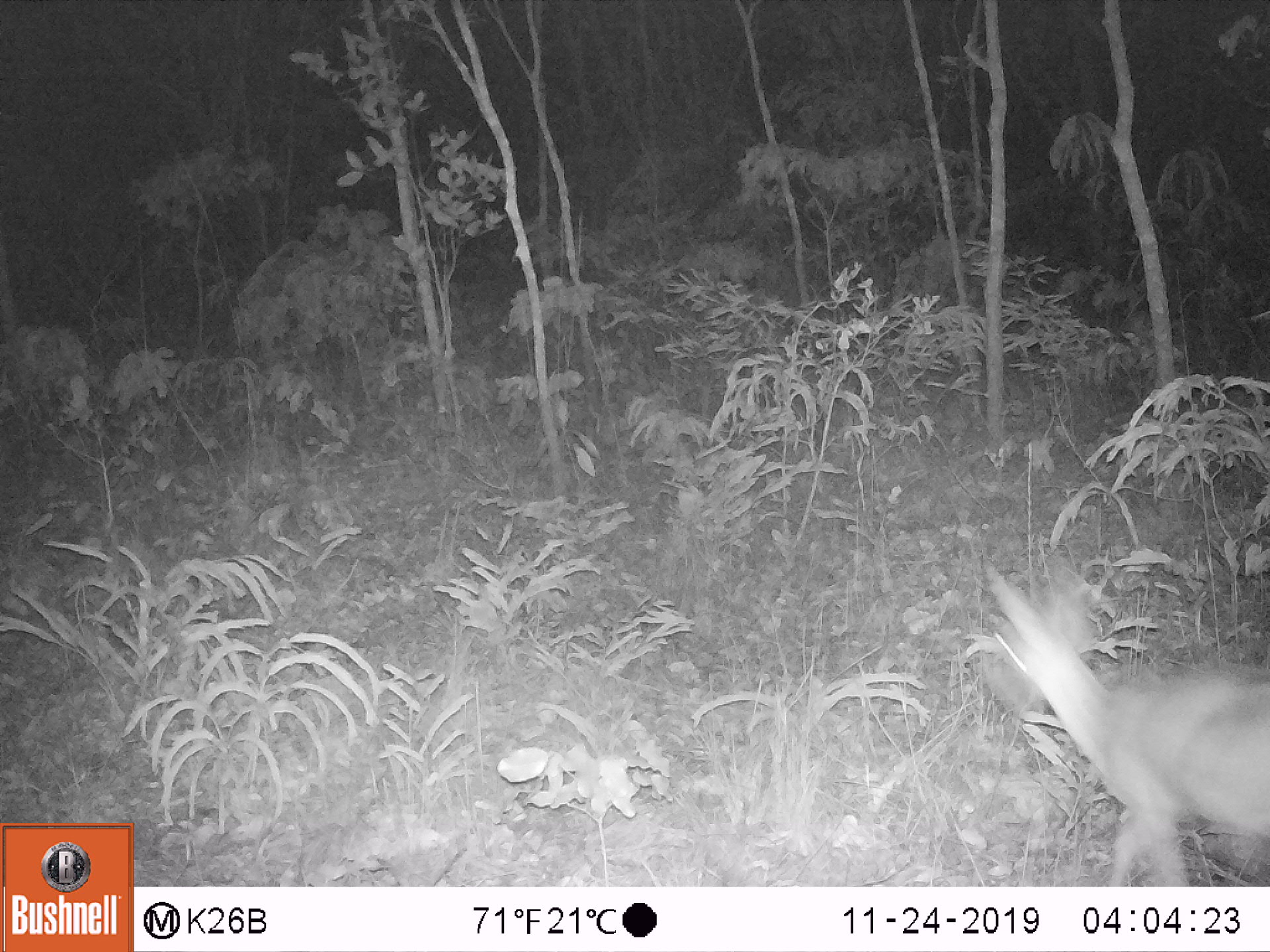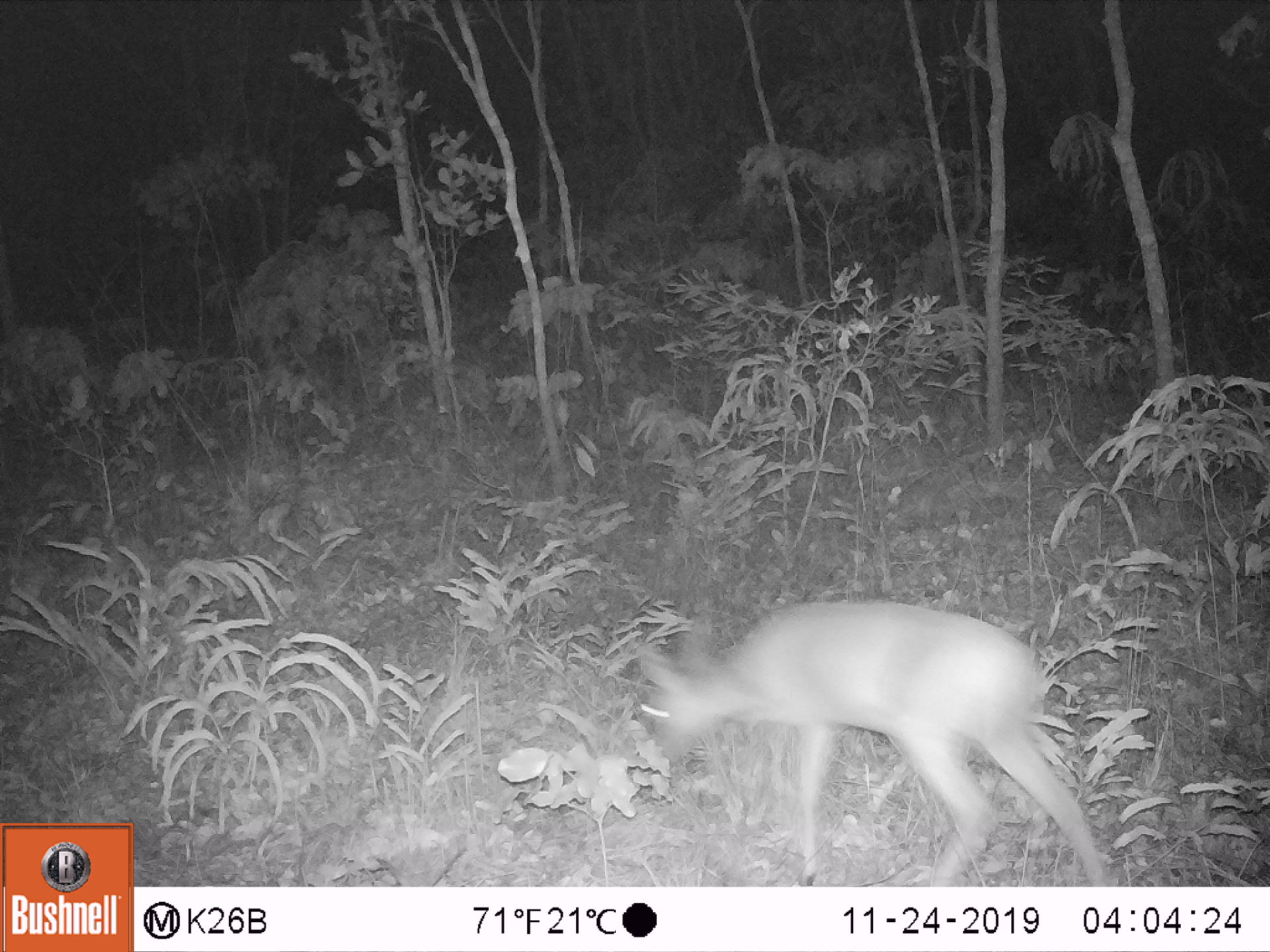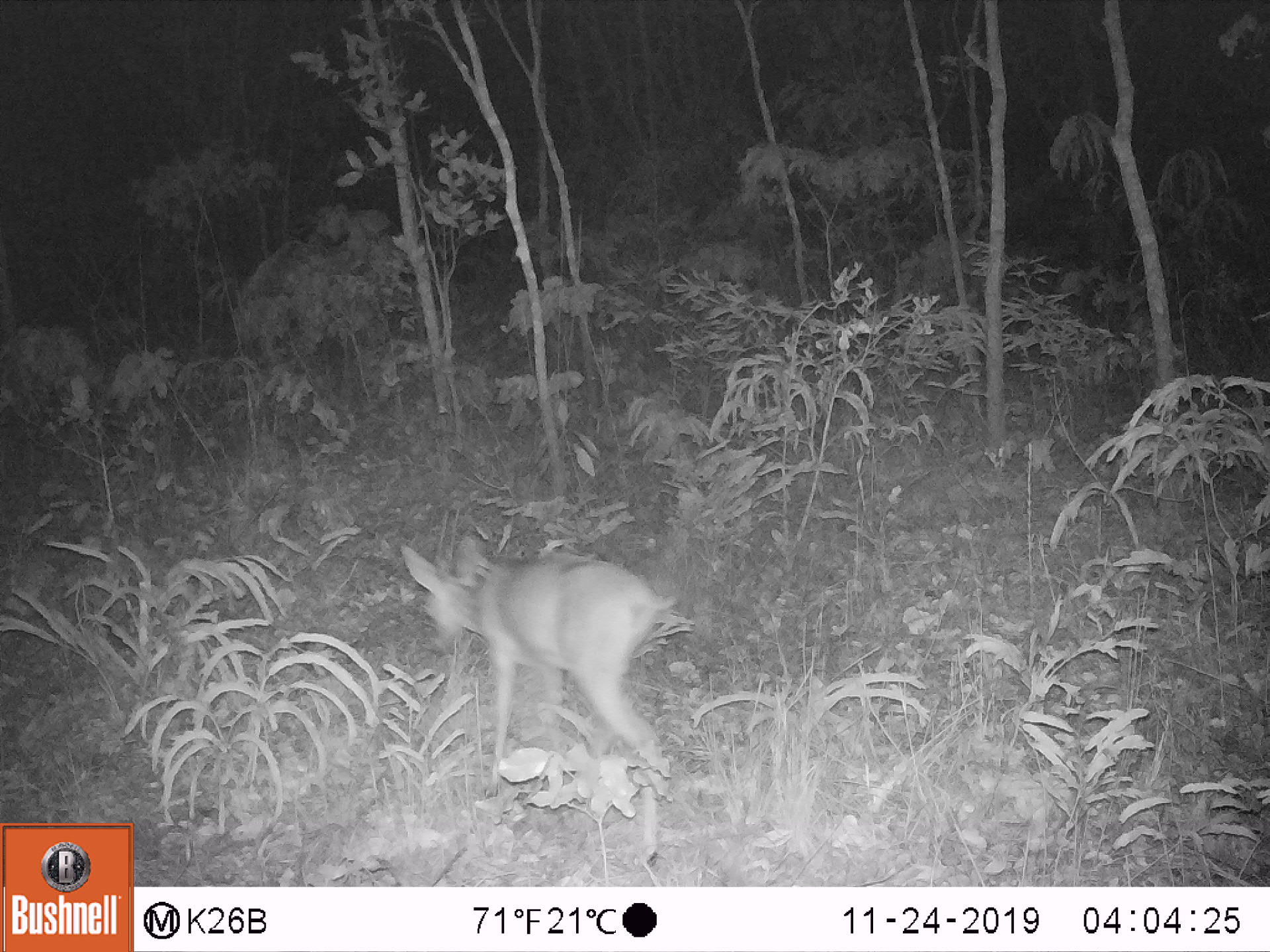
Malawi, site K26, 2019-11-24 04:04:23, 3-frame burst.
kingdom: Animalia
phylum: Chordata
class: Mammalia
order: Artiodactyla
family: Bovidae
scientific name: Antilopinae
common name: small antelope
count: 1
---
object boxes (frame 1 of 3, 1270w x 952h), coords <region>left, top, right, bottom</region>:
small antelope: <region>971, 552, 1268, 884</region>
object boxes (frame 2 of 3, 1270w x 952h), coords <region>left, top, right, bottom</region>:
small antelope: <region>627, 593, 1111, 886</region>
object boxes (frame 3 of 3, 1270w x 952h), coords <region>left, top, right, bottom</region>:
small antelope: <region>394, 533, 684, 872</region>